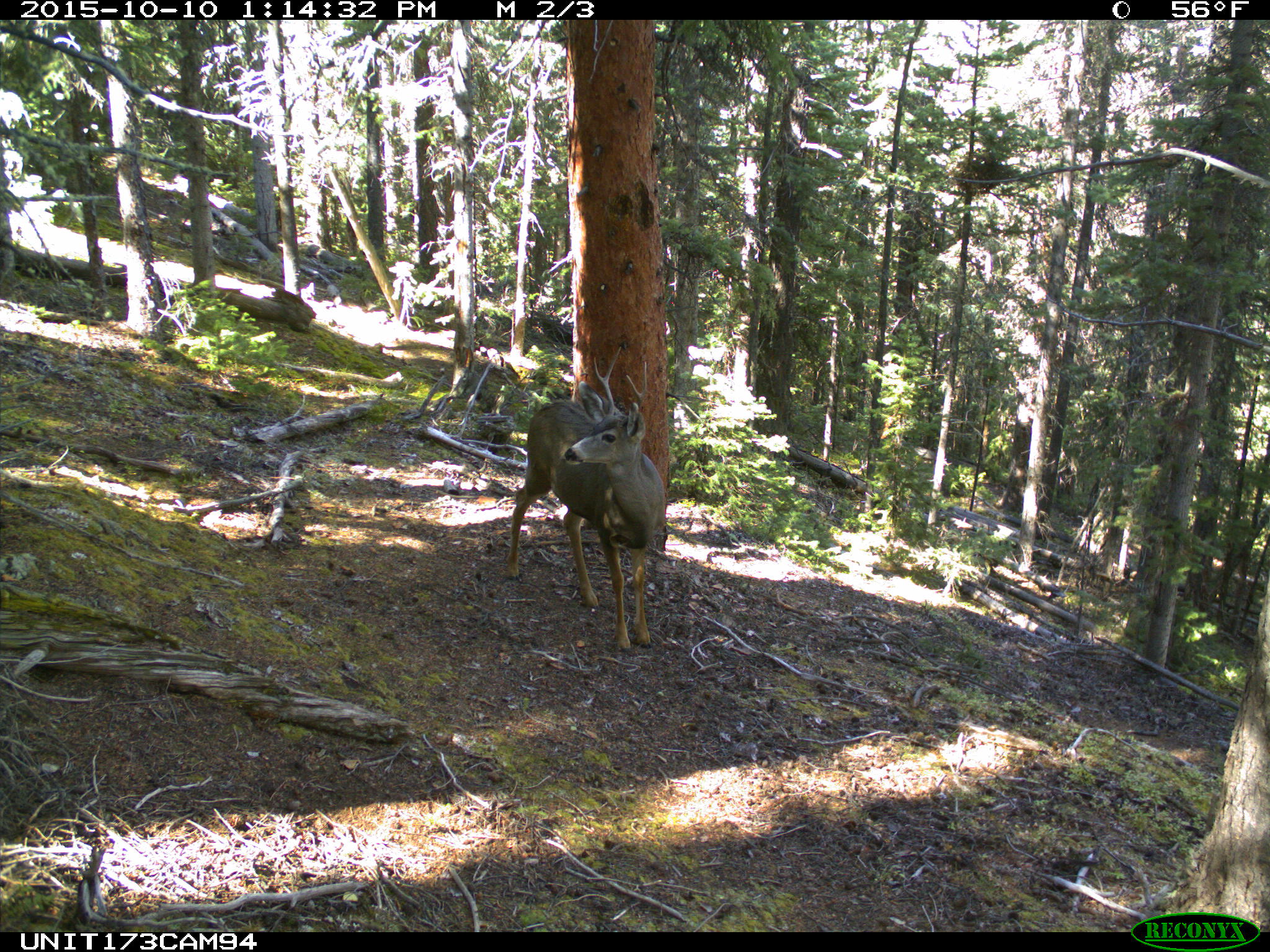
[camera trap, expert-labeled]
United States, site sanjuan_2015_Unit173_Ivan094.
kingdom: Animalia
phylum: Chordata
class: Mammalia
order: Artiodactyla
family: Cervidae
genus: Odocoileus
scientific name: Odocoileus hemionus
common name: mule deer